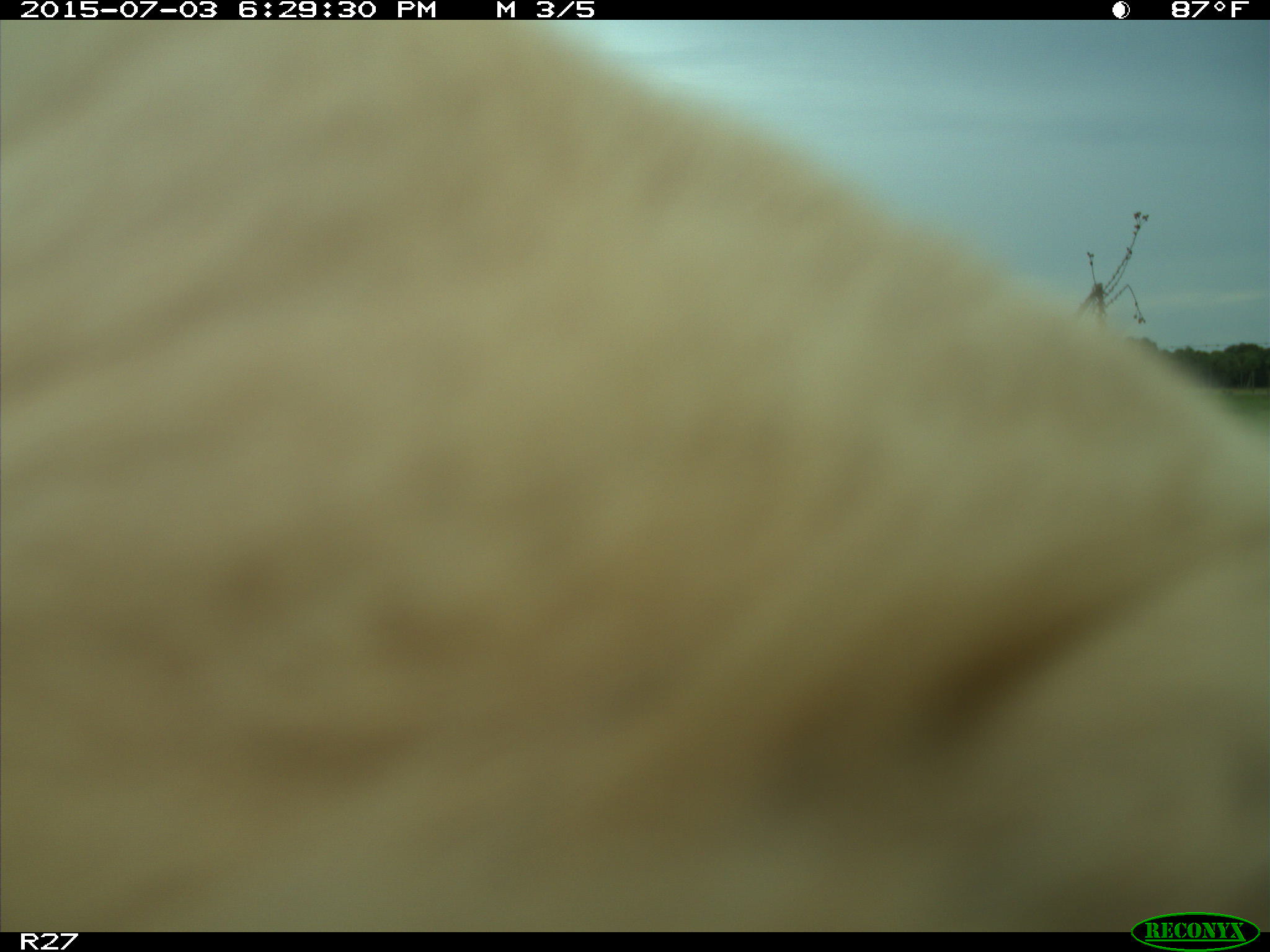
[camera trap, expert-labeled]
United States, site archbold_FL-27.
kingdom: Animalia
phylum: Chordata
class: Mammalia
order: Artiodactyla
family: Bovidae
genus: Bos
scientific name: Bos taurus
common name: domestic cow